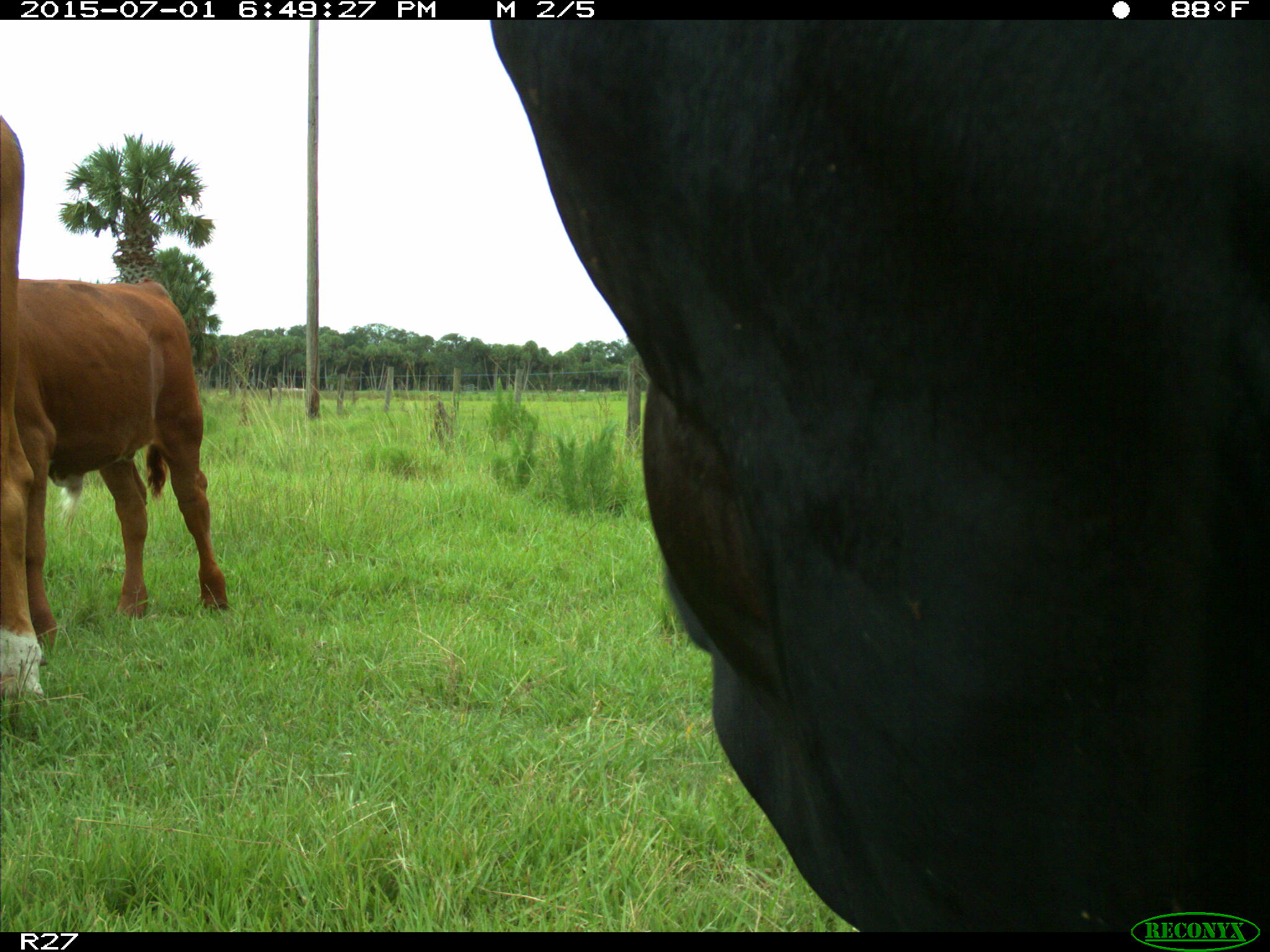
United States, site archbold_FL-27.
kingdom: Animalia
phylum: Chordata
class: Mammalia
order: Artiodactyla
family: Bovidae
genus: Bos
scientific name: Bos taurus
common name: domestic cow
Bos taurus (domestic cow).